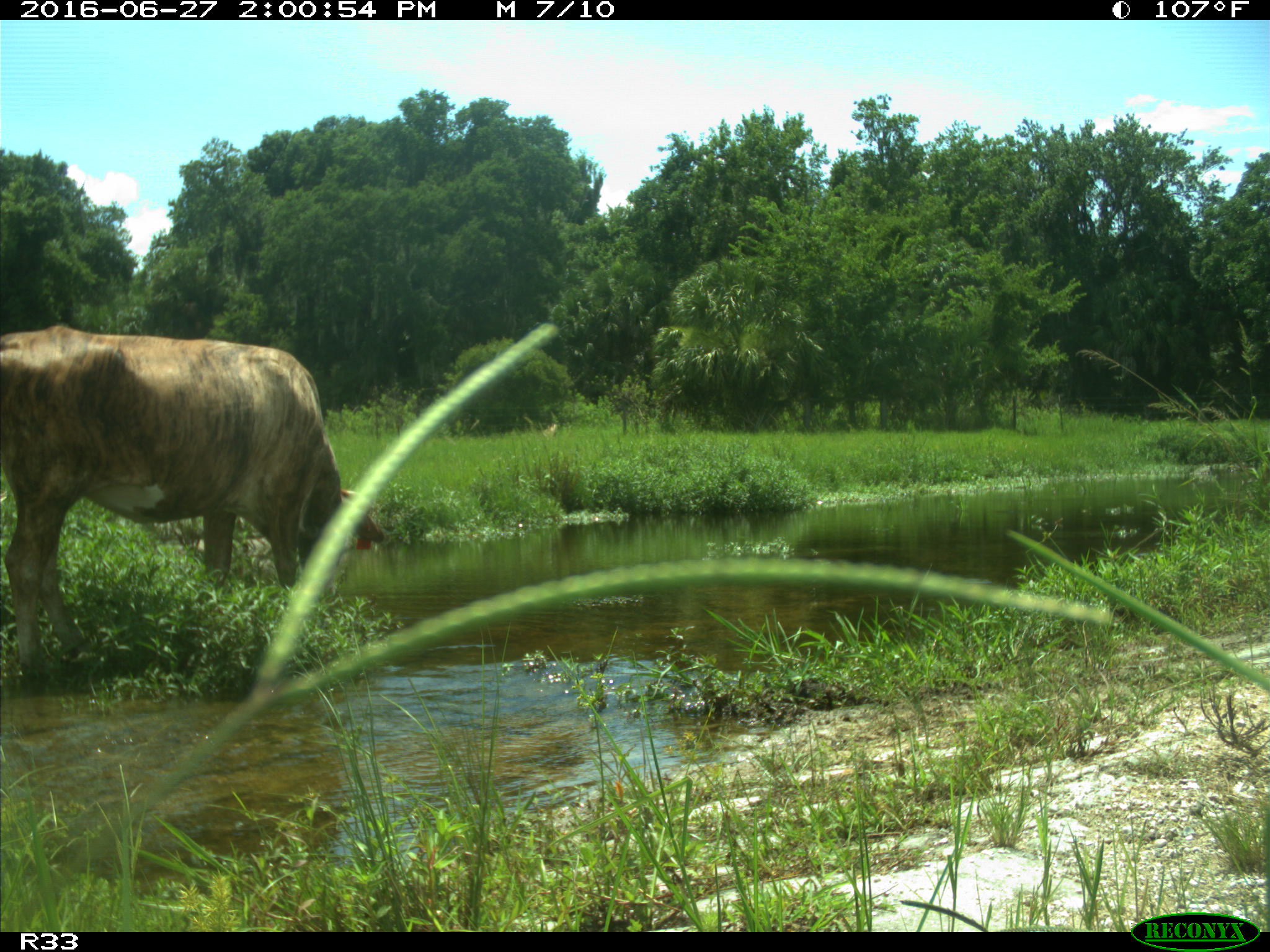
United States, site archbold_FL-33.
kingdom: Animalia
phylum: Chordata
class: Mammalia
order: Artiodactyla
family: Bovidae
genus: Bos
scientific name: Bos taurus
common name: domestic cow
Bos taurus (domestic cow).